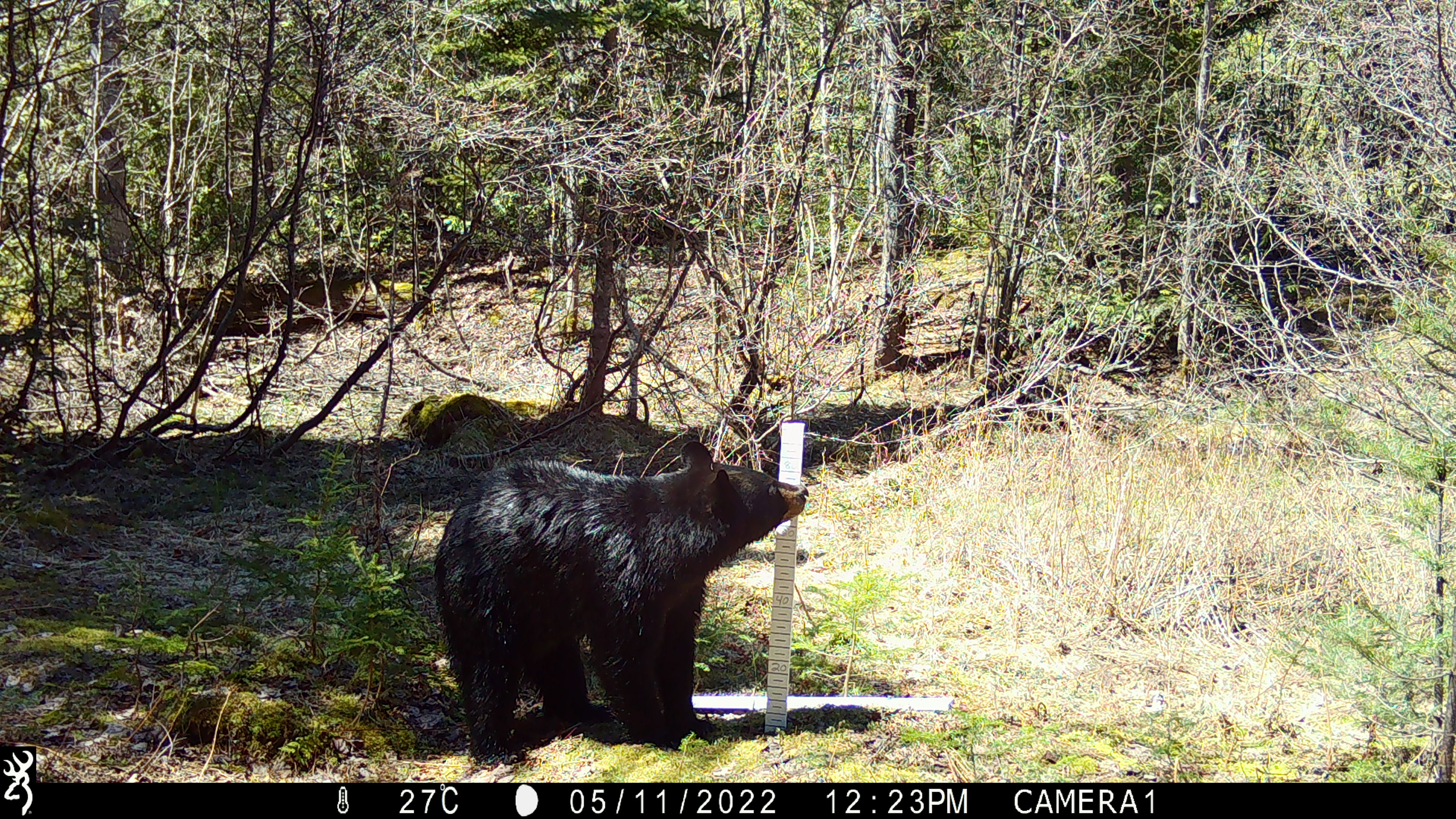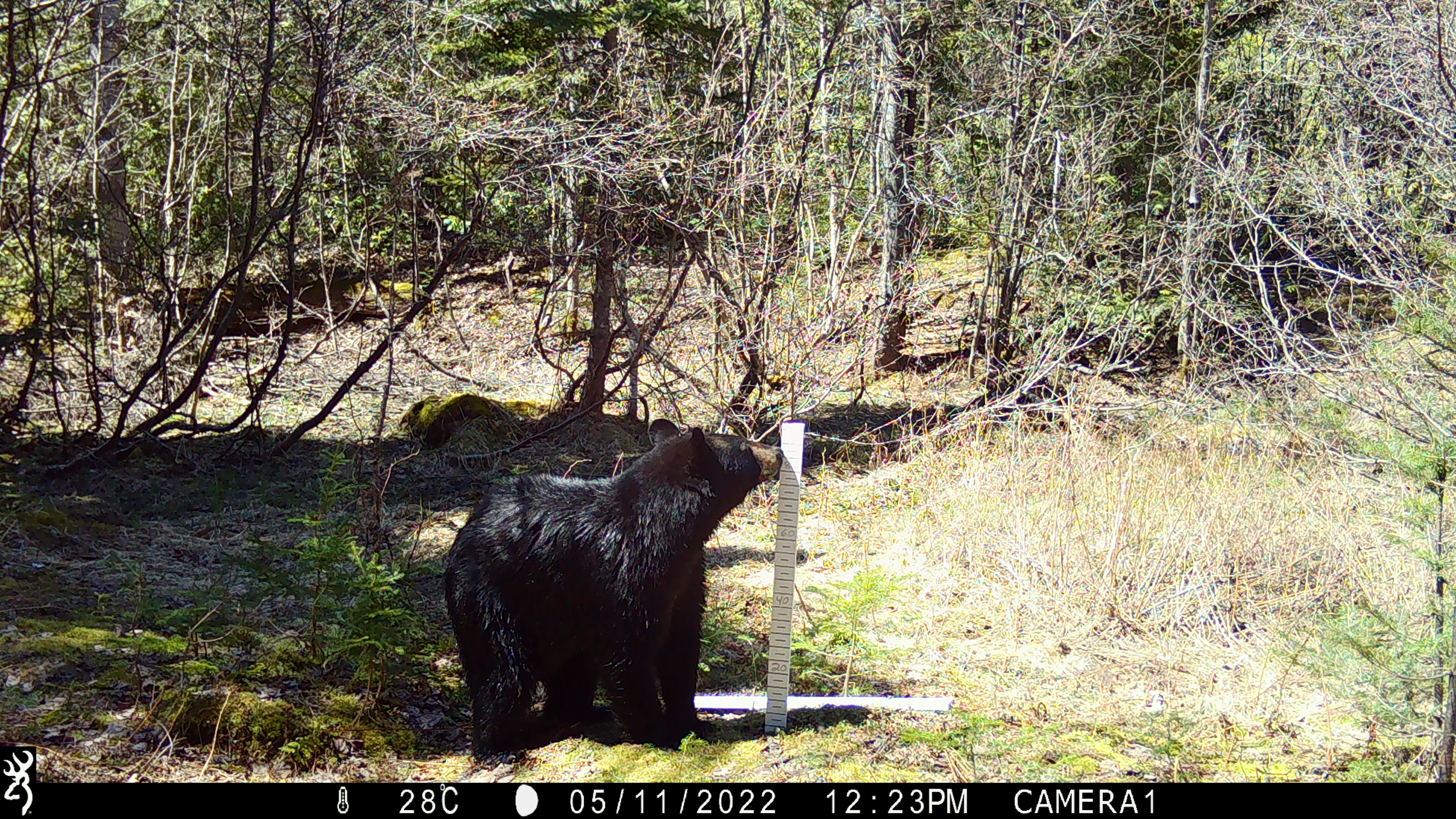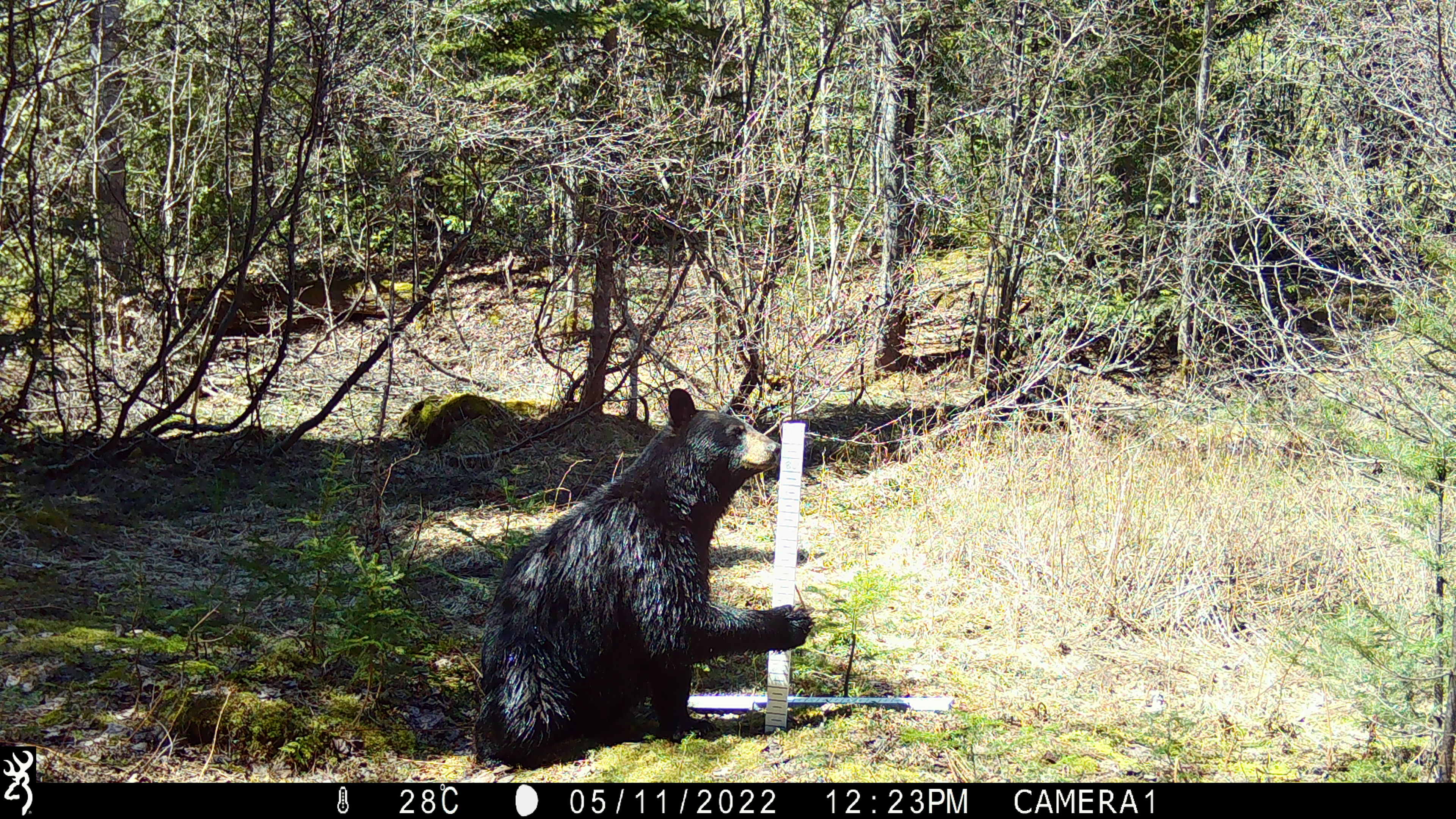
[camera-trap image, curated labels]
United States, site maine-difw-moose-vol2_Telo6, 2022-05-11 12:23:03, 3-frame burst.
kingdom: Animalia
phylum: Chordata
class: Mammalia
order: Carnivora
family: Ursidae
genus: Ursus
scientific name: Ursus americanus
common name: black bear